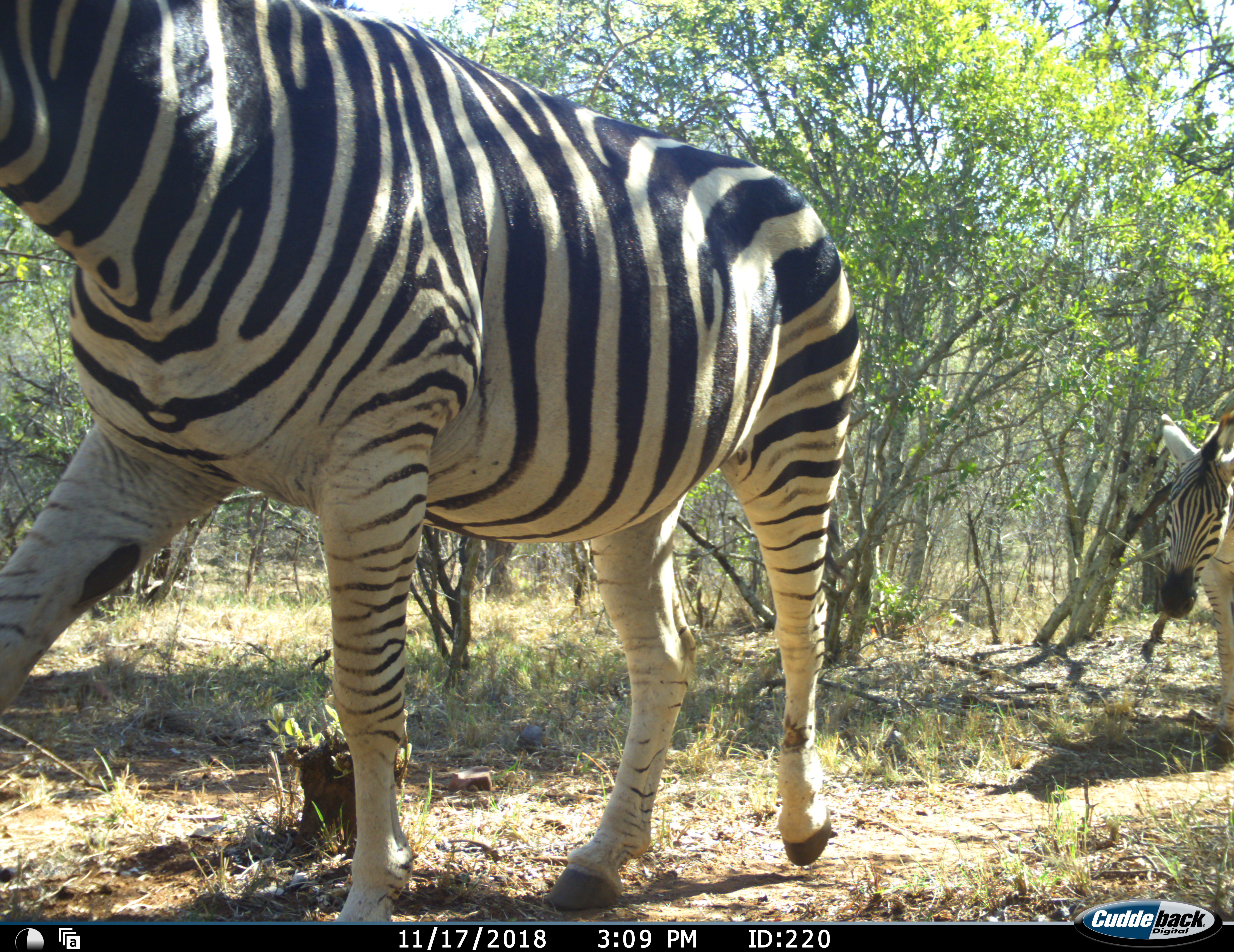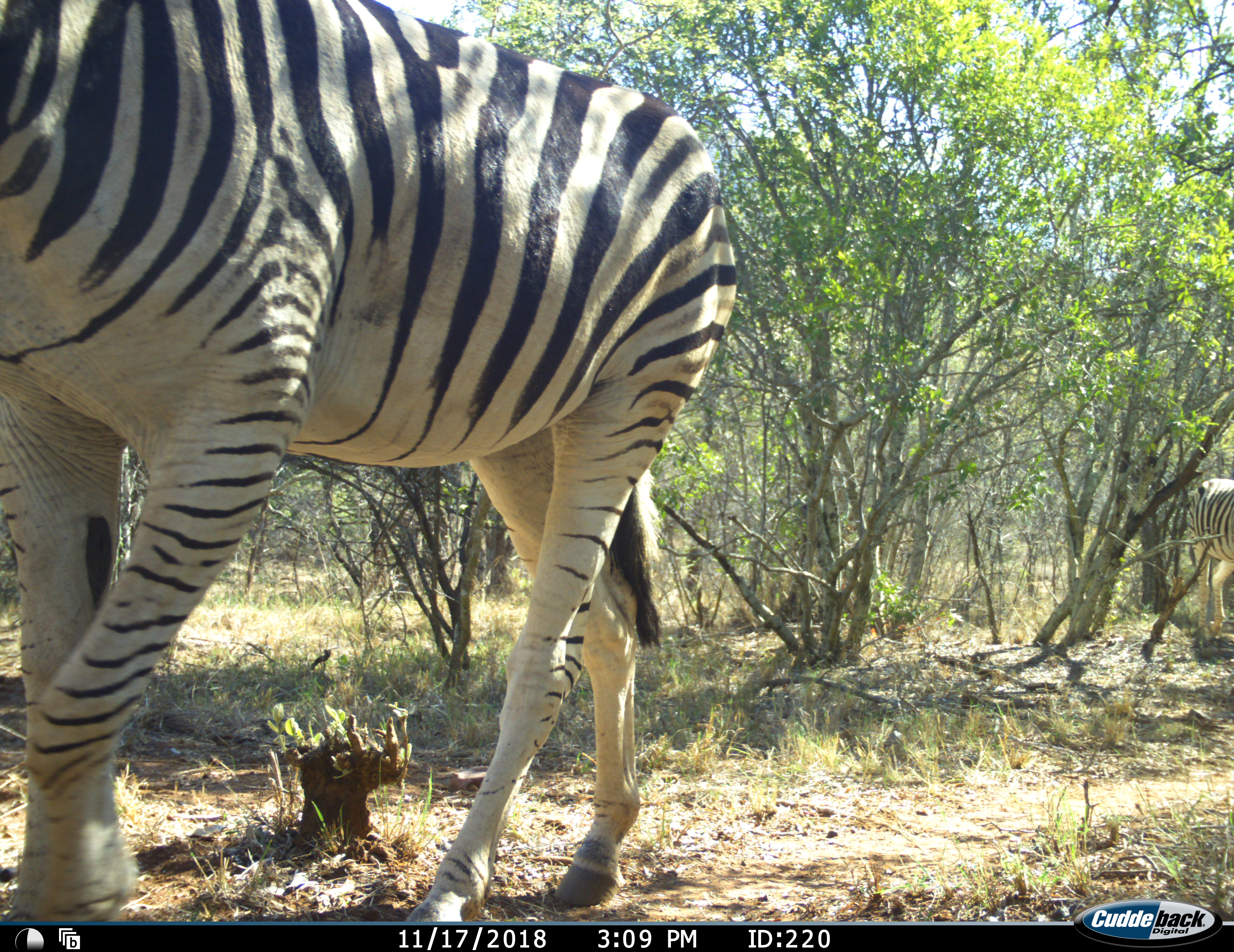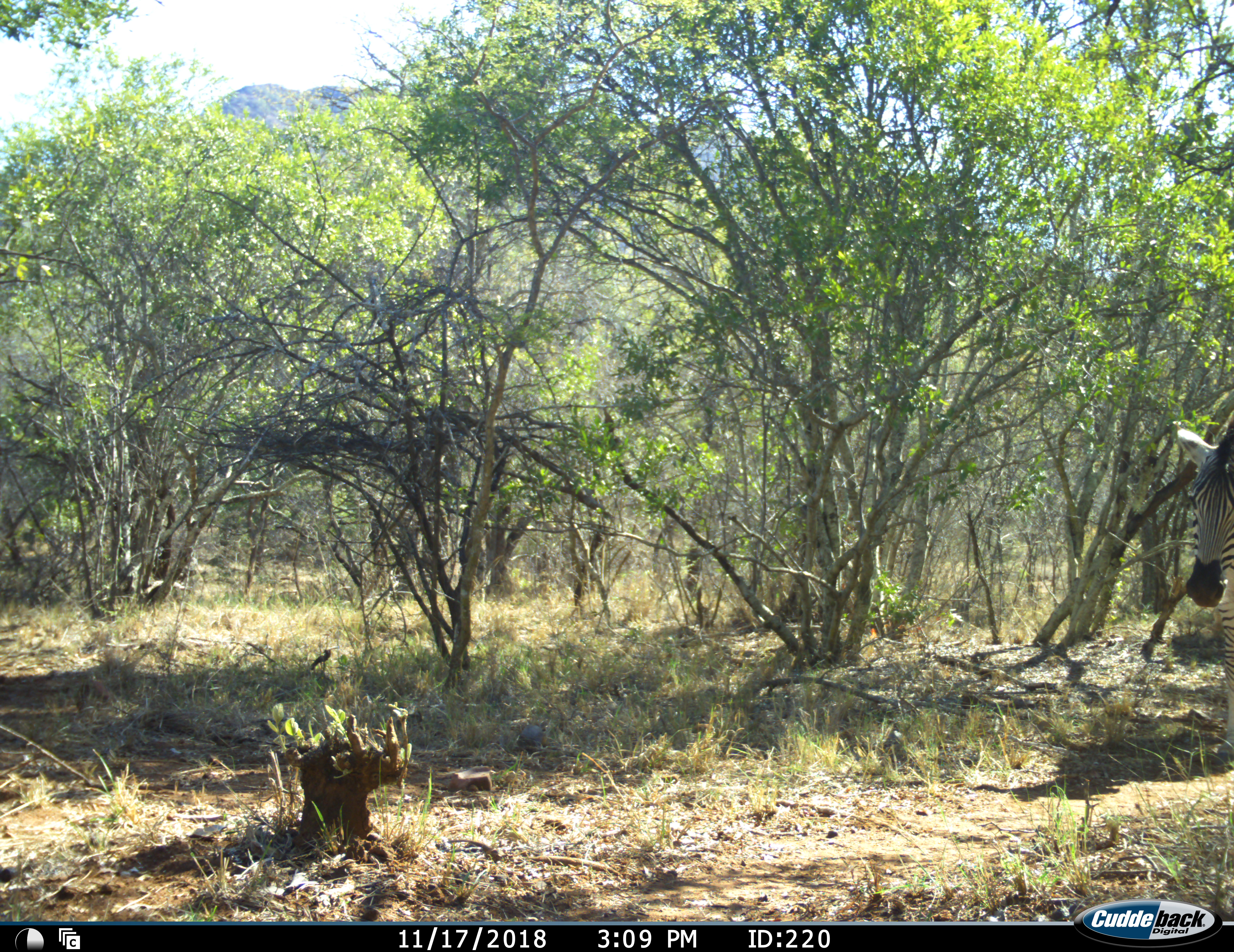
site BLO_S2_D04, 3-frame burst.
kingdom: Animalia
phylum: Chordata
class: Mammalia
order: Perissodactyla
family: Equidae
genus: Equus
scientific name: Equus quagga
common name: plains zebra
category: zebraplains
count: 3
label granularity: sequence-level